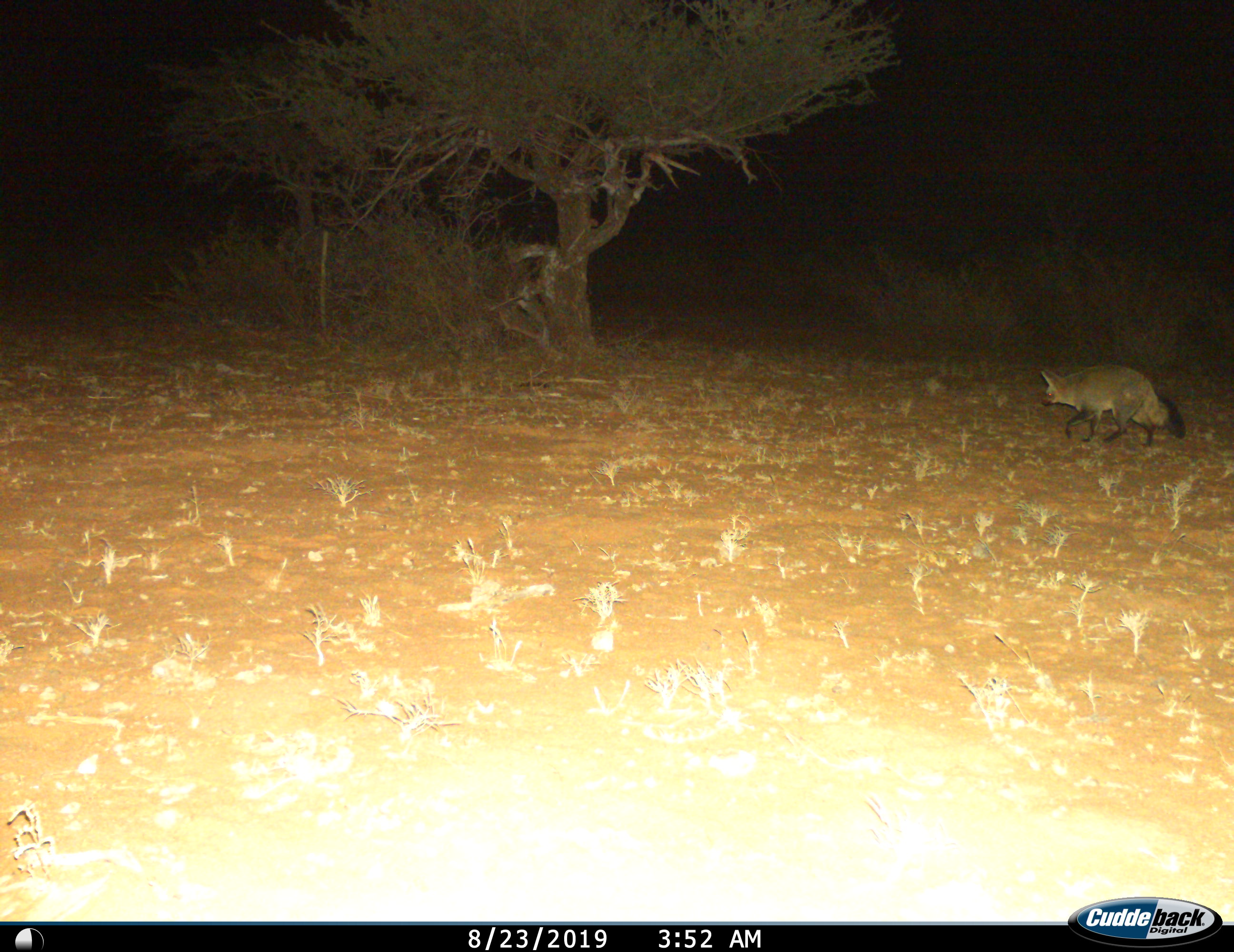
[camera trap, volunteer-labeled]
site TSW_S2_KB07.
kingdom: Animalia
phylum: Chordata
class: Mammalia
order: Carnivora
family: Canidae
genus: Otocyon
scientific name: Otocyon megalotis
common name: bat-eared fox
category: foxbateared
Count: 1.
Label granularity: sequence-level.